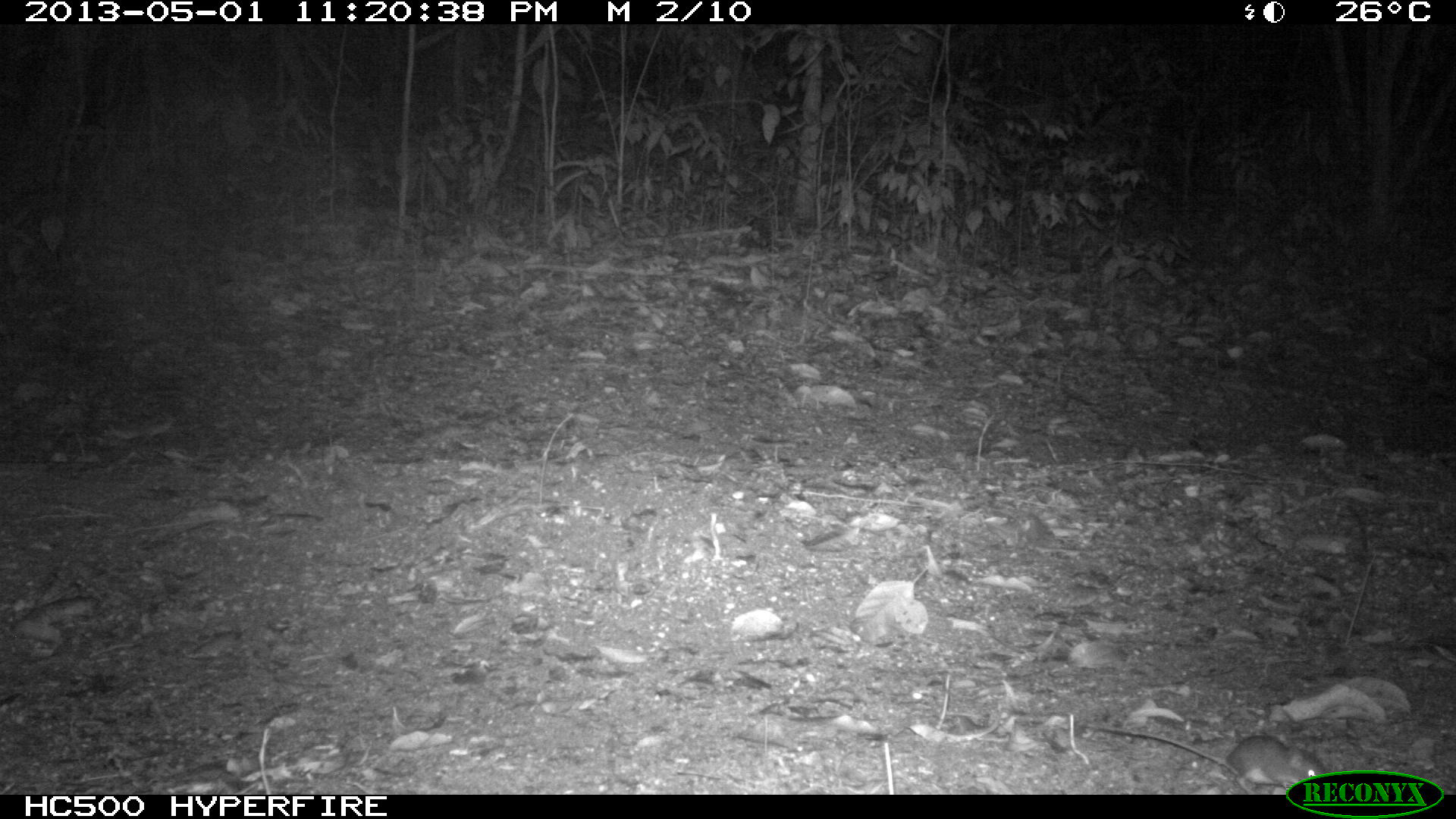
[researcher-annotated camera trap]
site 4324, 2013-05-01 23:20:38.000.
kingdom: Animalia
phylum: Chordata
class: Mammalia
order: Rodentia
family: Cricetidae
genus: Peromyscus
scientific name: Peromyscus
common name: deermice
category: peromyscus sp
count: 1